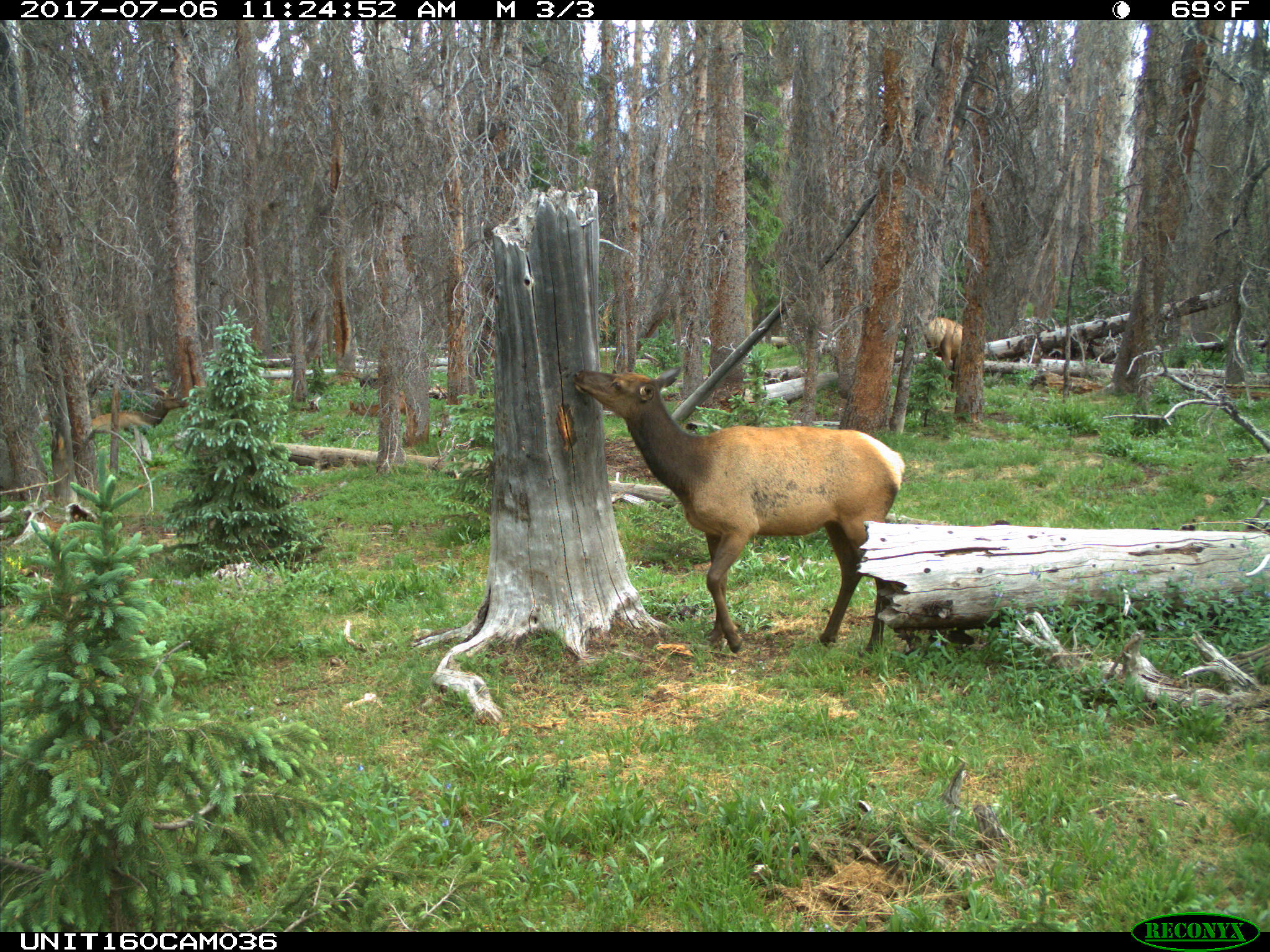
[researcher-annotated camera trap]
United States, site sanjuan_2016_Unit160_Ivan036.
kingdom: Animalia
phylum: Chordata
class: Mammalia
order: Artiodactyla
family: Cervidae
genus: Cervus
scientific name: Cervus elaphus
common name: red deer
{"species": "Cervus elaphus (red deer)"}